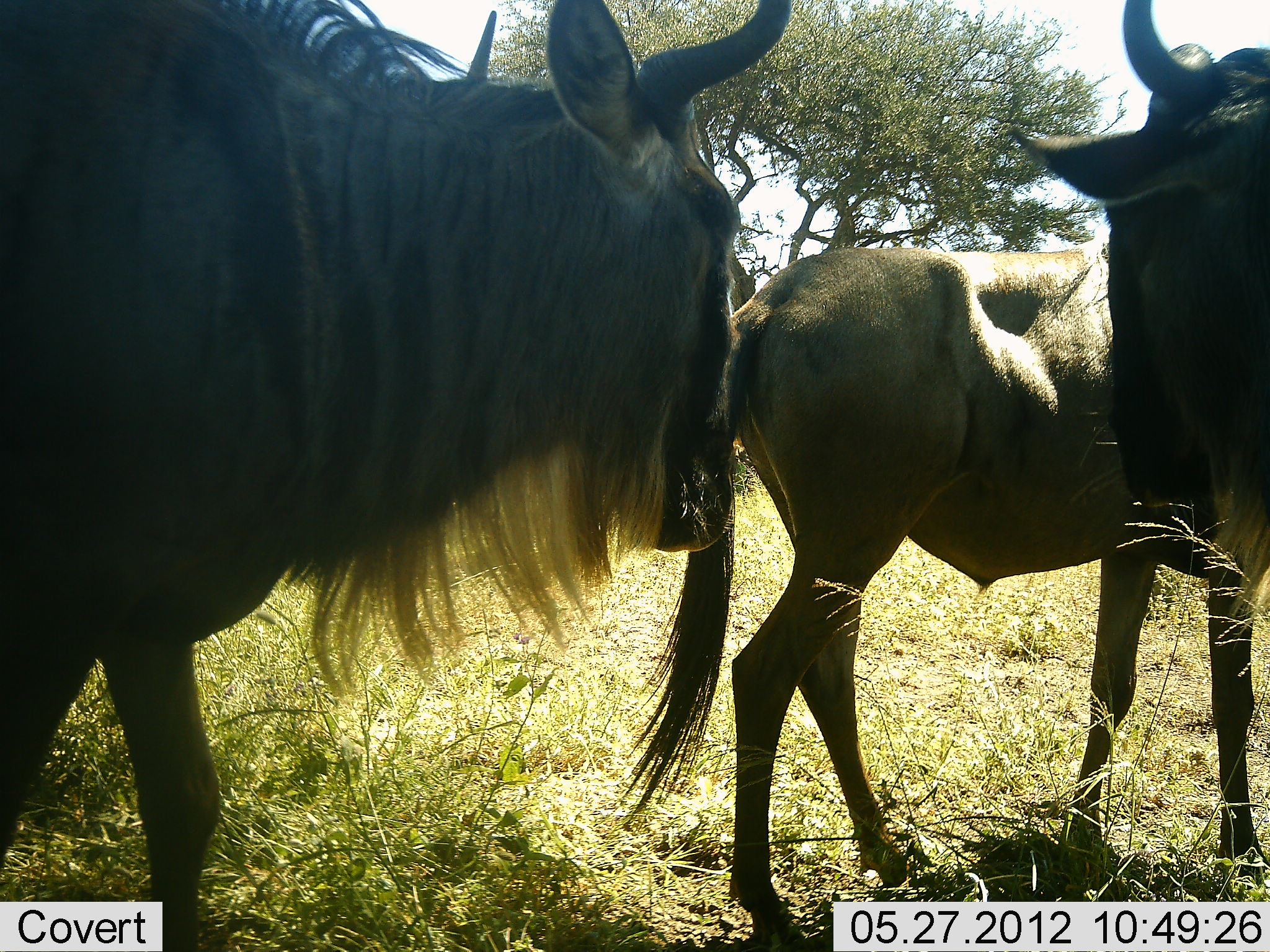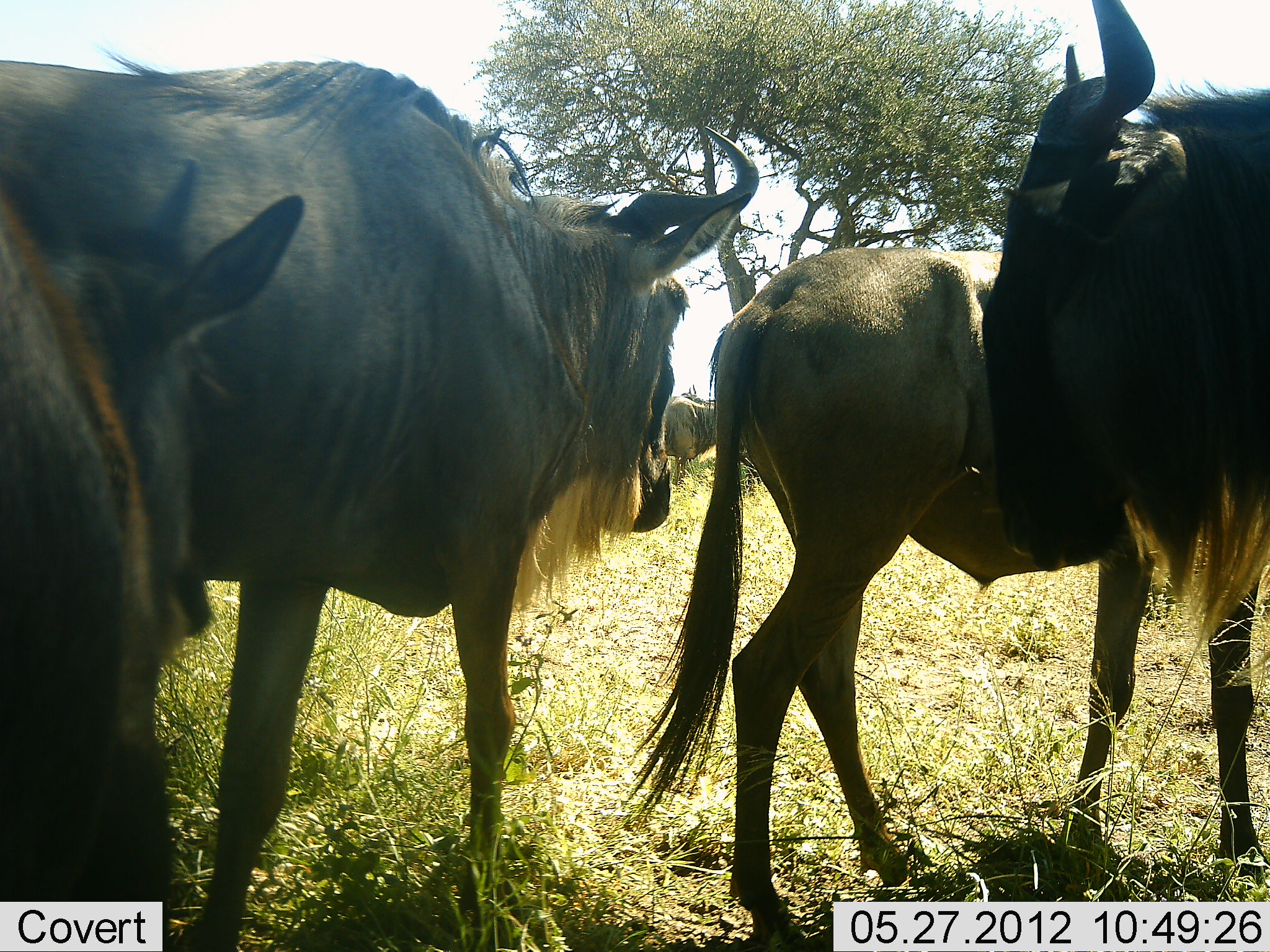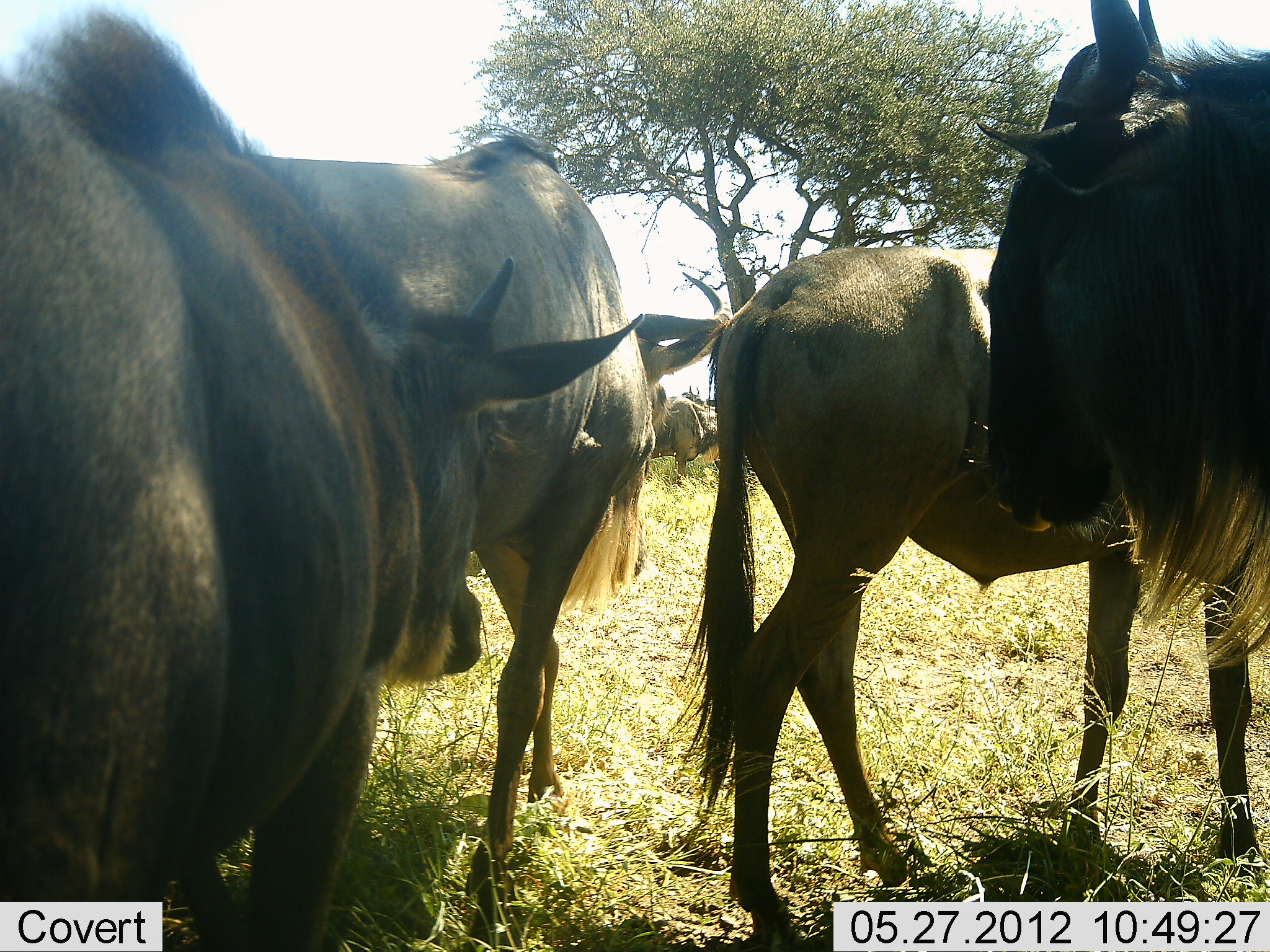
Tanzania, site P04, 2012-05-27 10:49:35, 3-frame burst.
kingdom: Animalia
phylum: Chordata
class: Mammalia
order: Artiodactyla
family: Bovidae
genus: Connochaetes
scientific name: Connochaetes taurinus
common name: blue wildebeest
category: wildebeest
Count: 5.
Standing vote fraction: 100%.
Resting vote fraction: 10%.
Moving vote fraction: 40%.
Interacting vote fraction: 20%.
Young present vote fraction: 30%.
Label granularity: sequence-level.